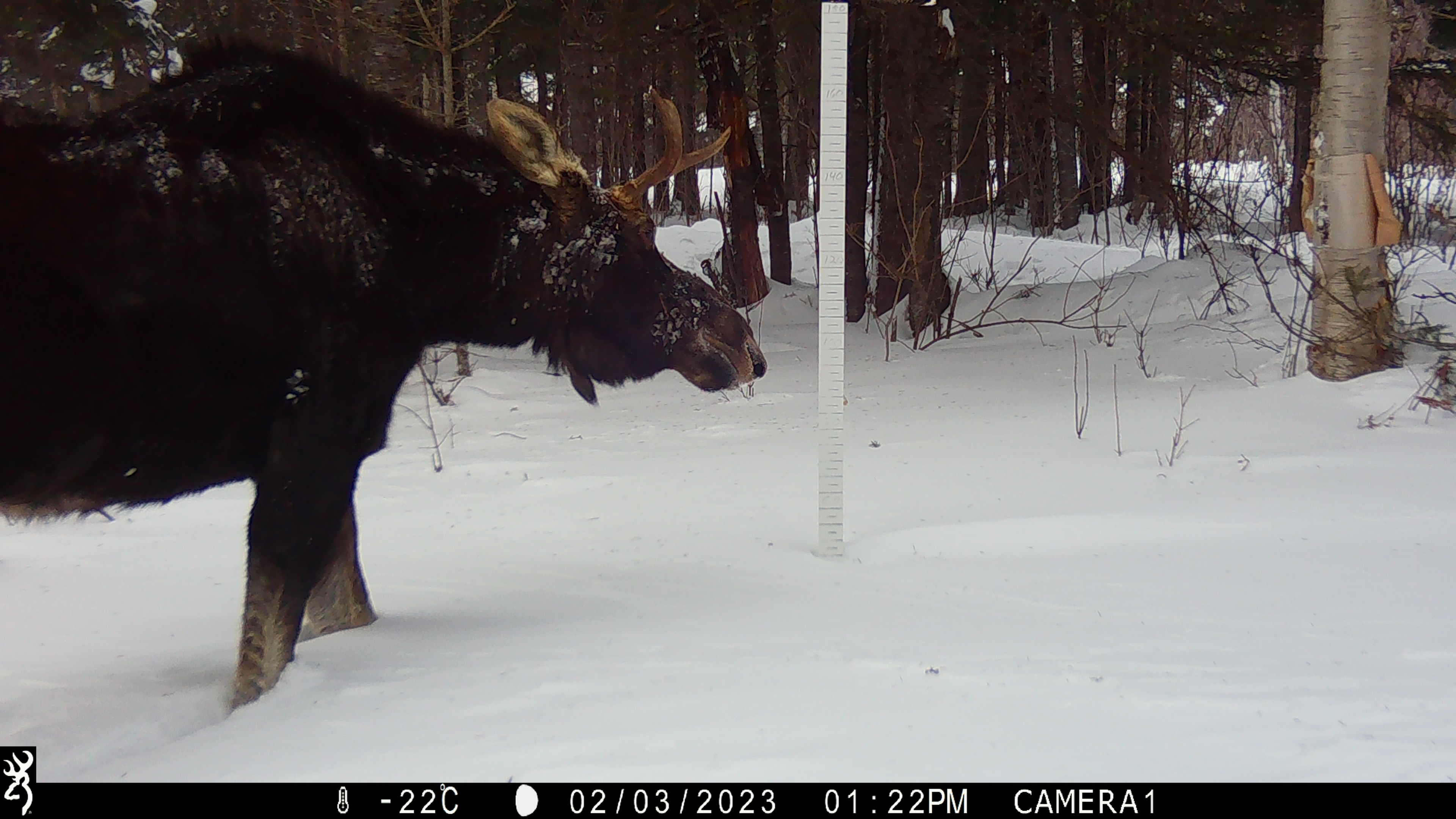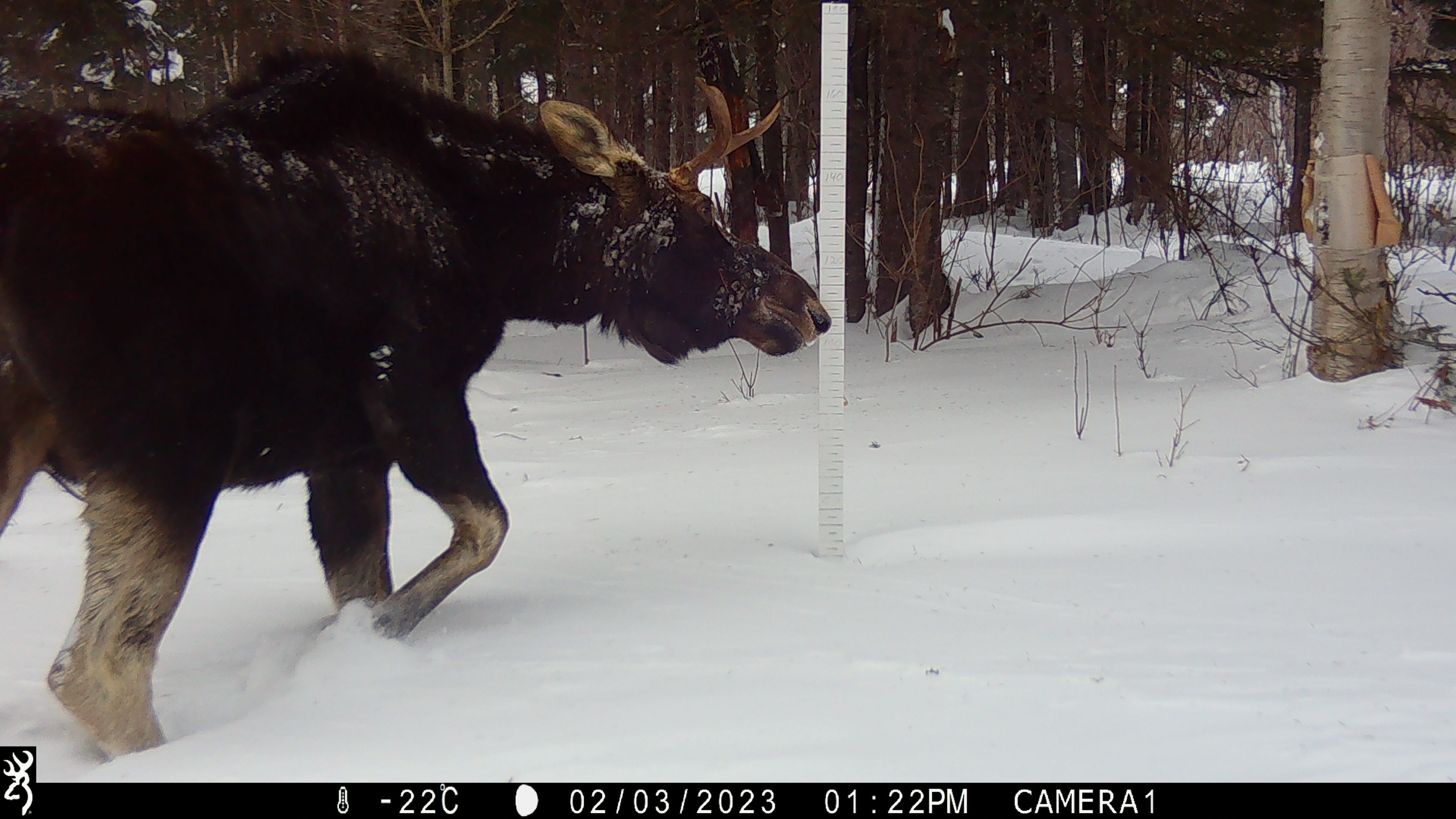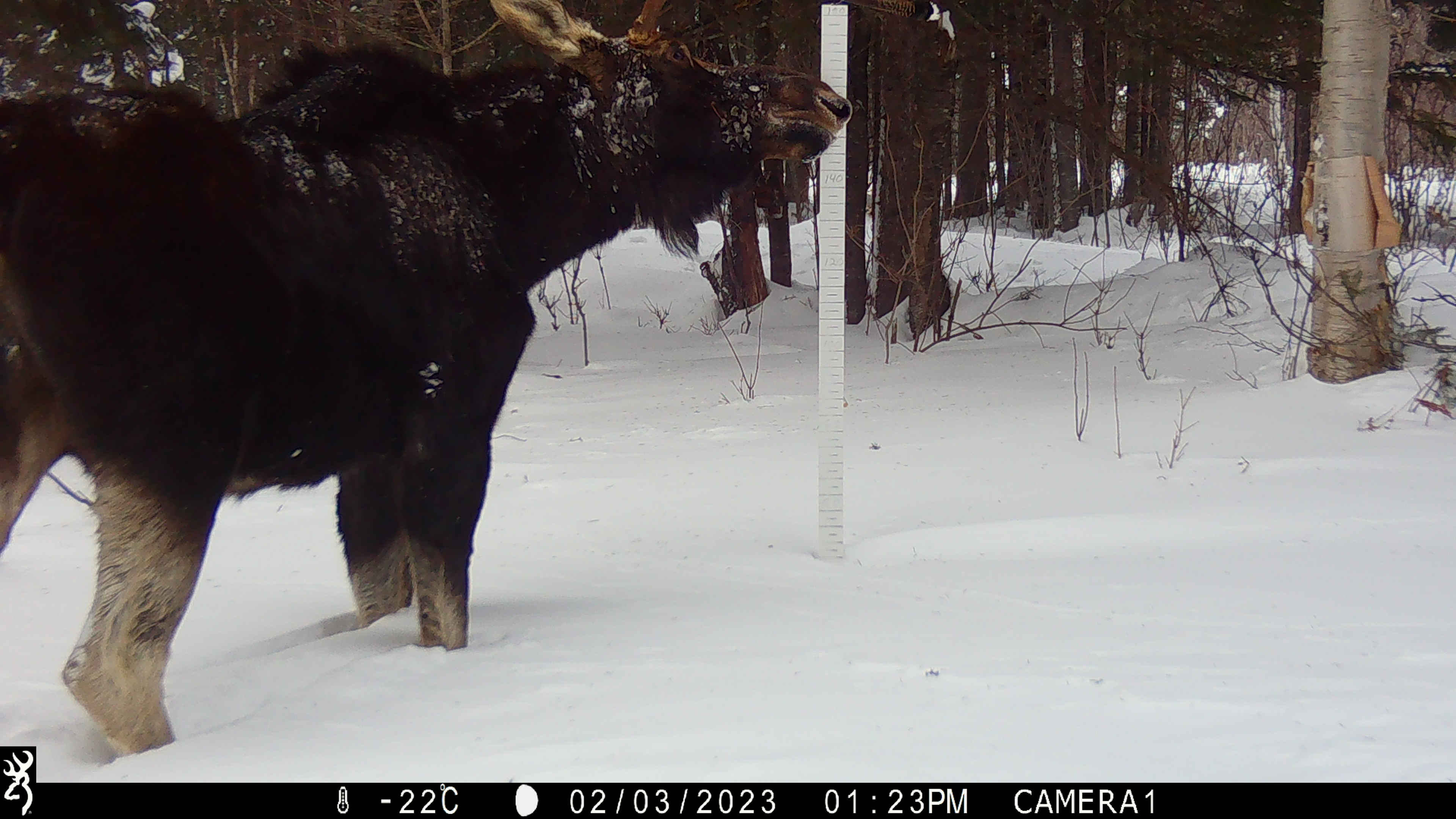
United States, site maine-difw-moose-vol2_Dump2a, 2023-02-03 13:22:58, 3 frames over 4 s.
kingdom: Animalia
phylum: Chordata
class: Mammalia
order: Artiodactyla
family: Cervidae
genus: Alces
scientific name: Alces alces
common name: moose